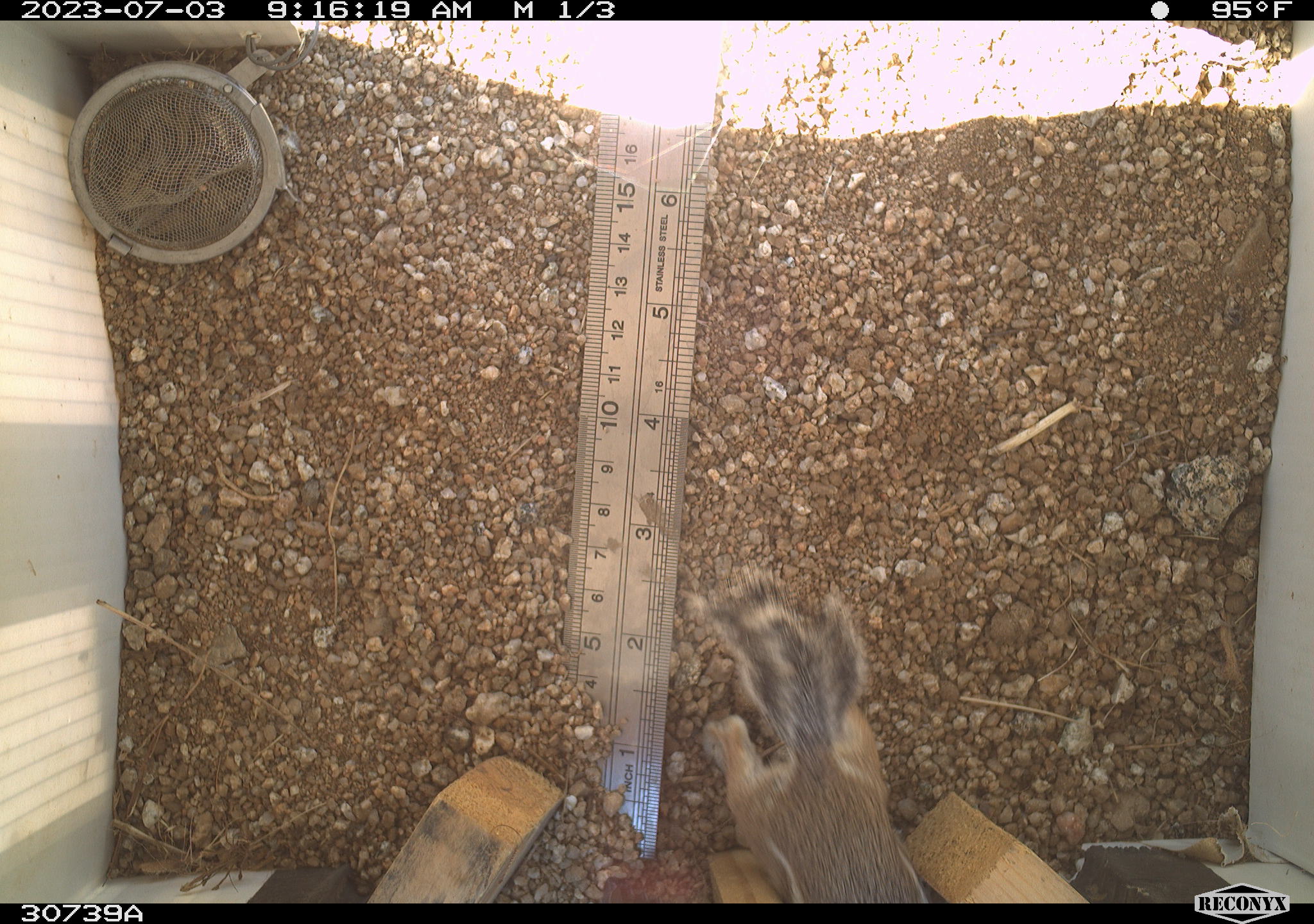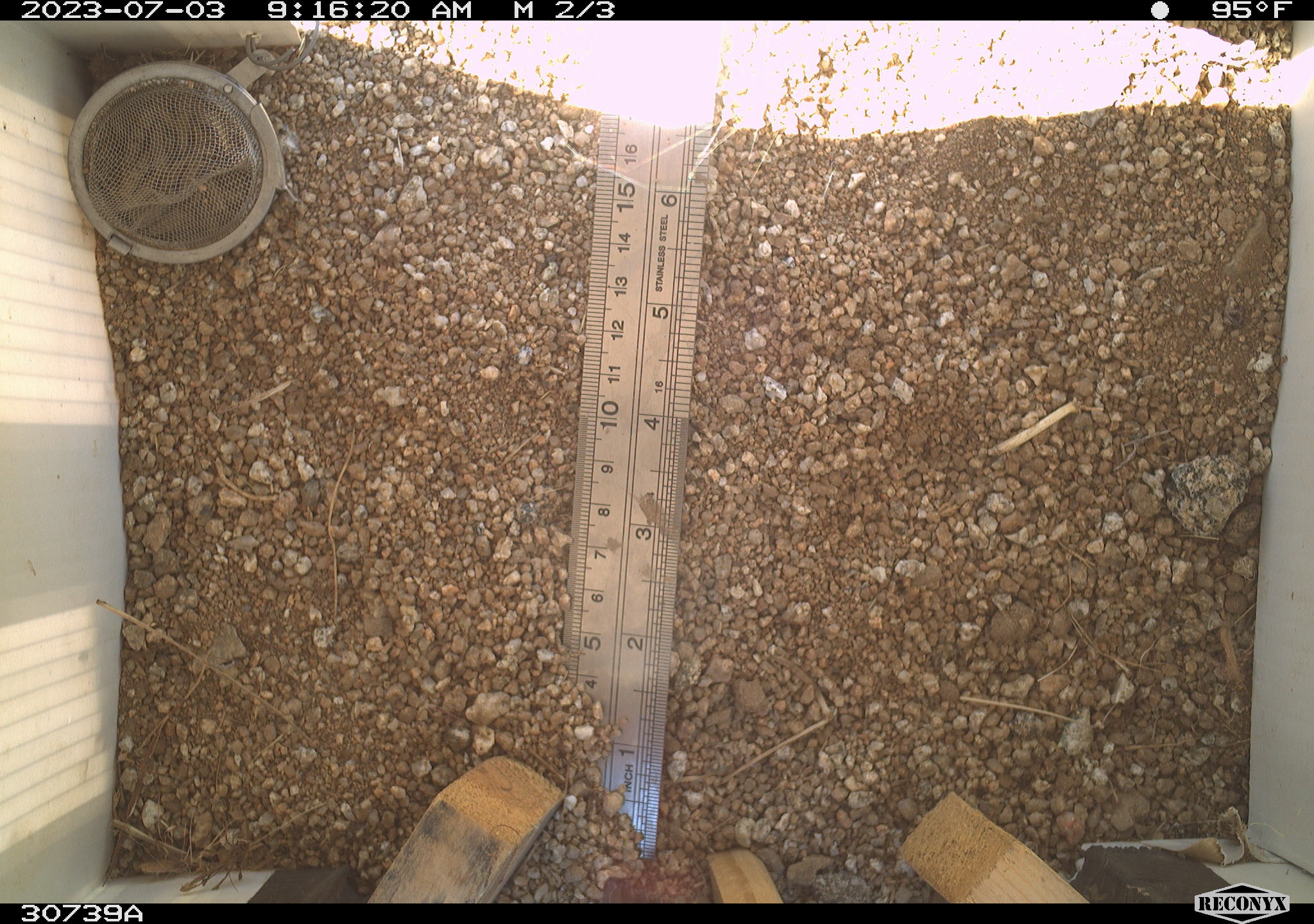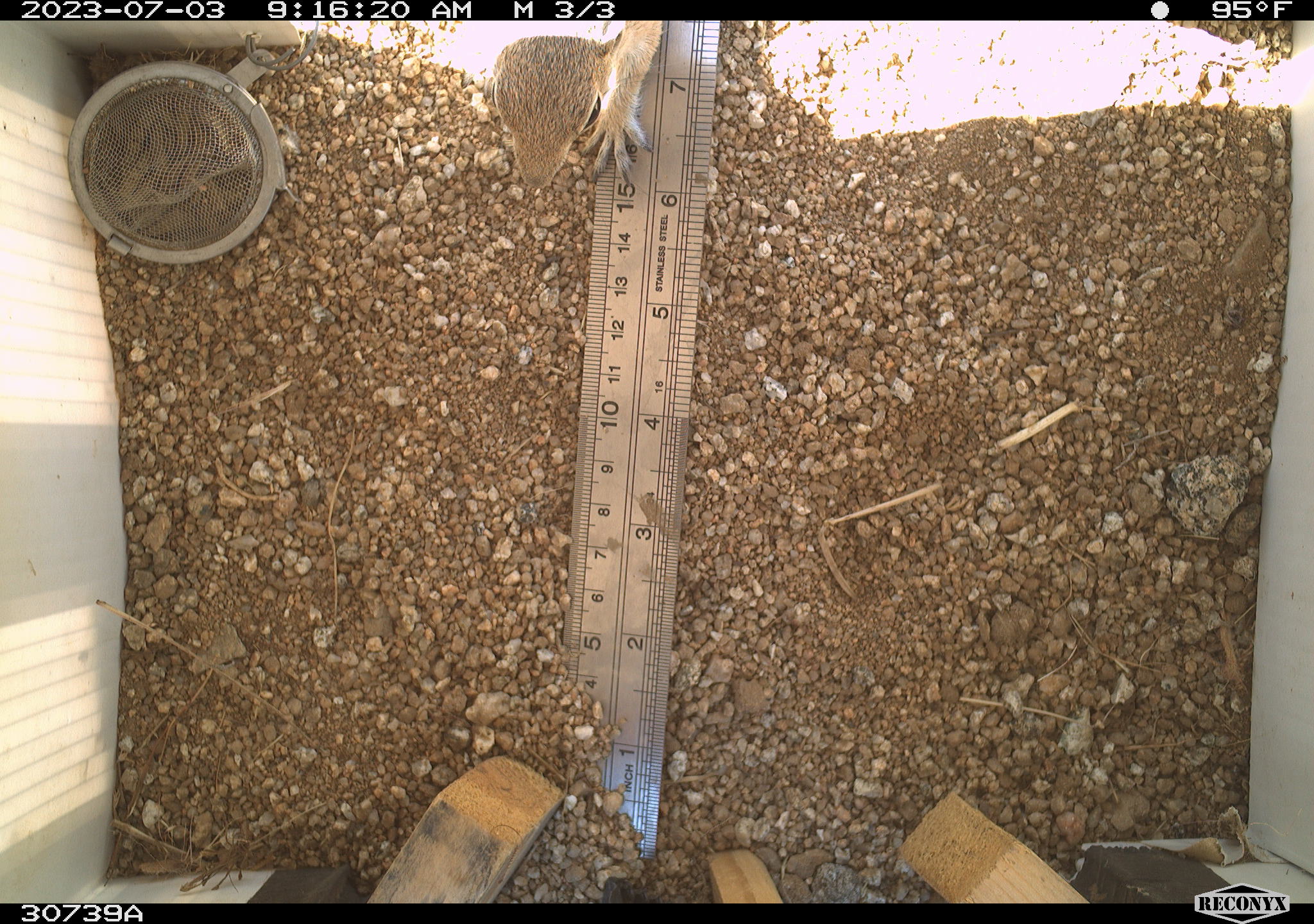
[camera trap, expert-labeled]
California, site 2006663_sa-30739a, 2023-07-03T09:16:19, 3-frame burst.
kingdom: Animalia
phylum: Chordata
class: Mammalia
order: Rodentia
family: Sciuridae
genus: Ammospermophilus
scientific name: Ammospermophilus leucurus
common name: white-tailed antelope squirrel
White-tailed antelope squirrel (Ammospermophilus leucurus).